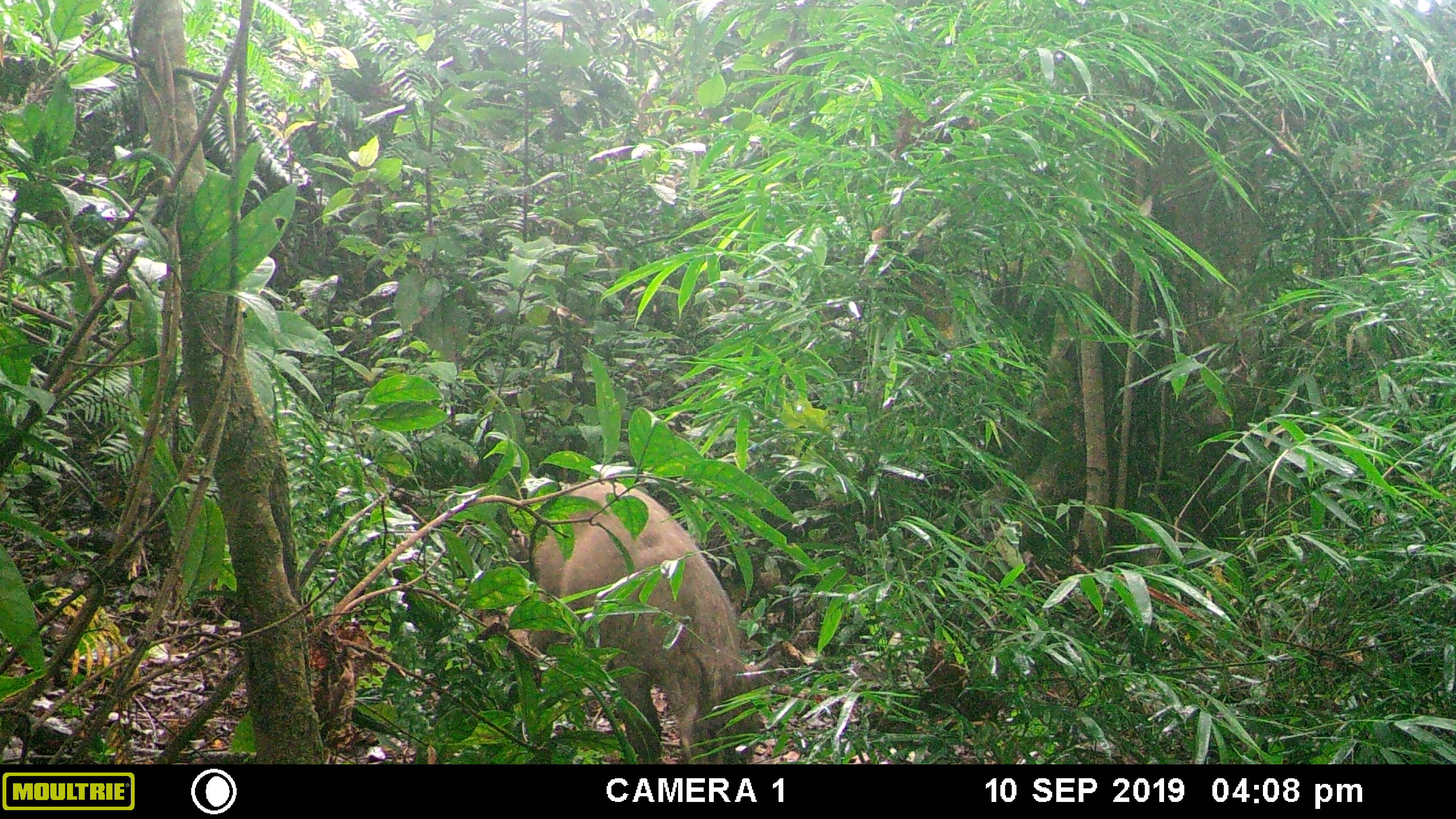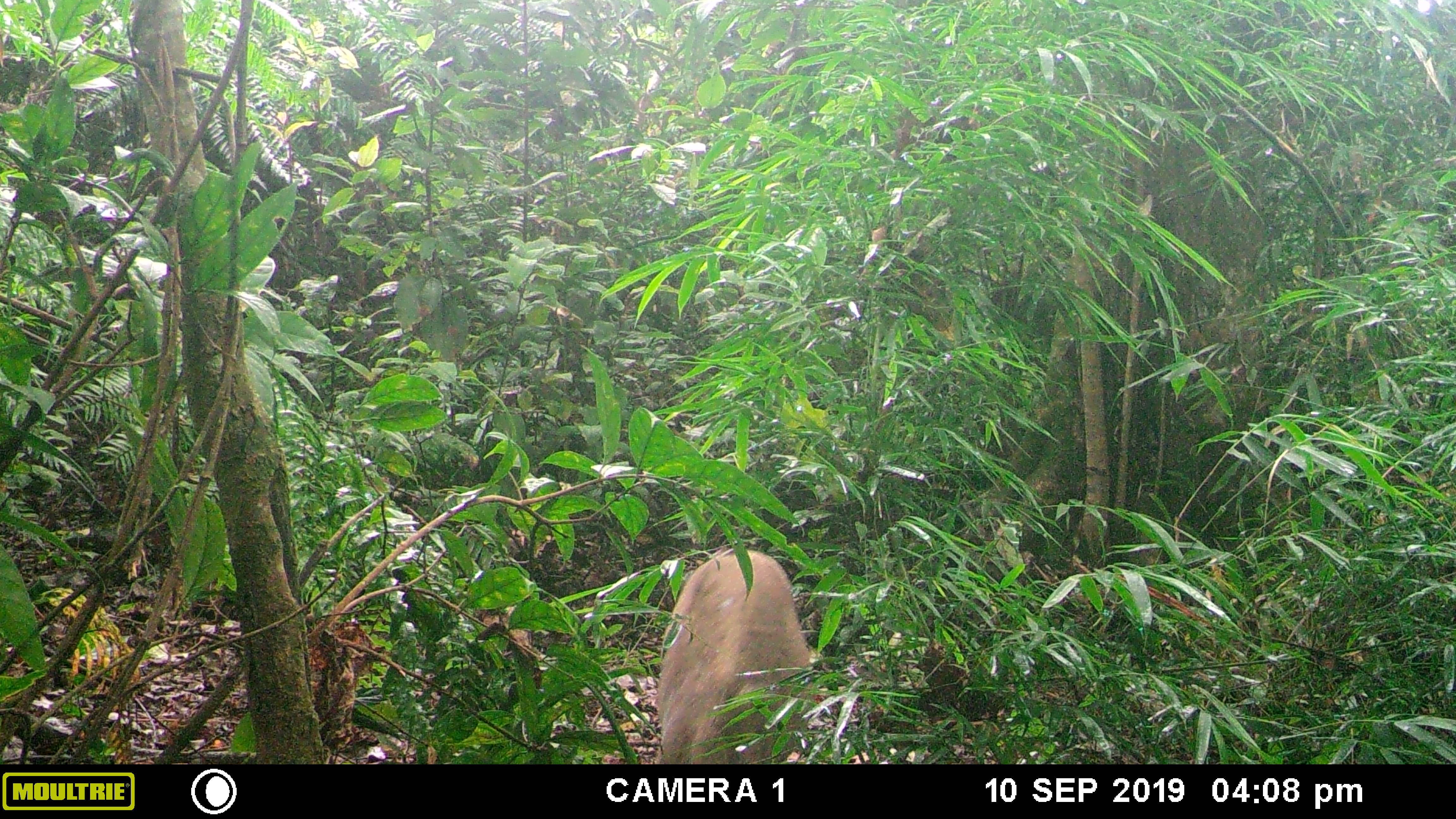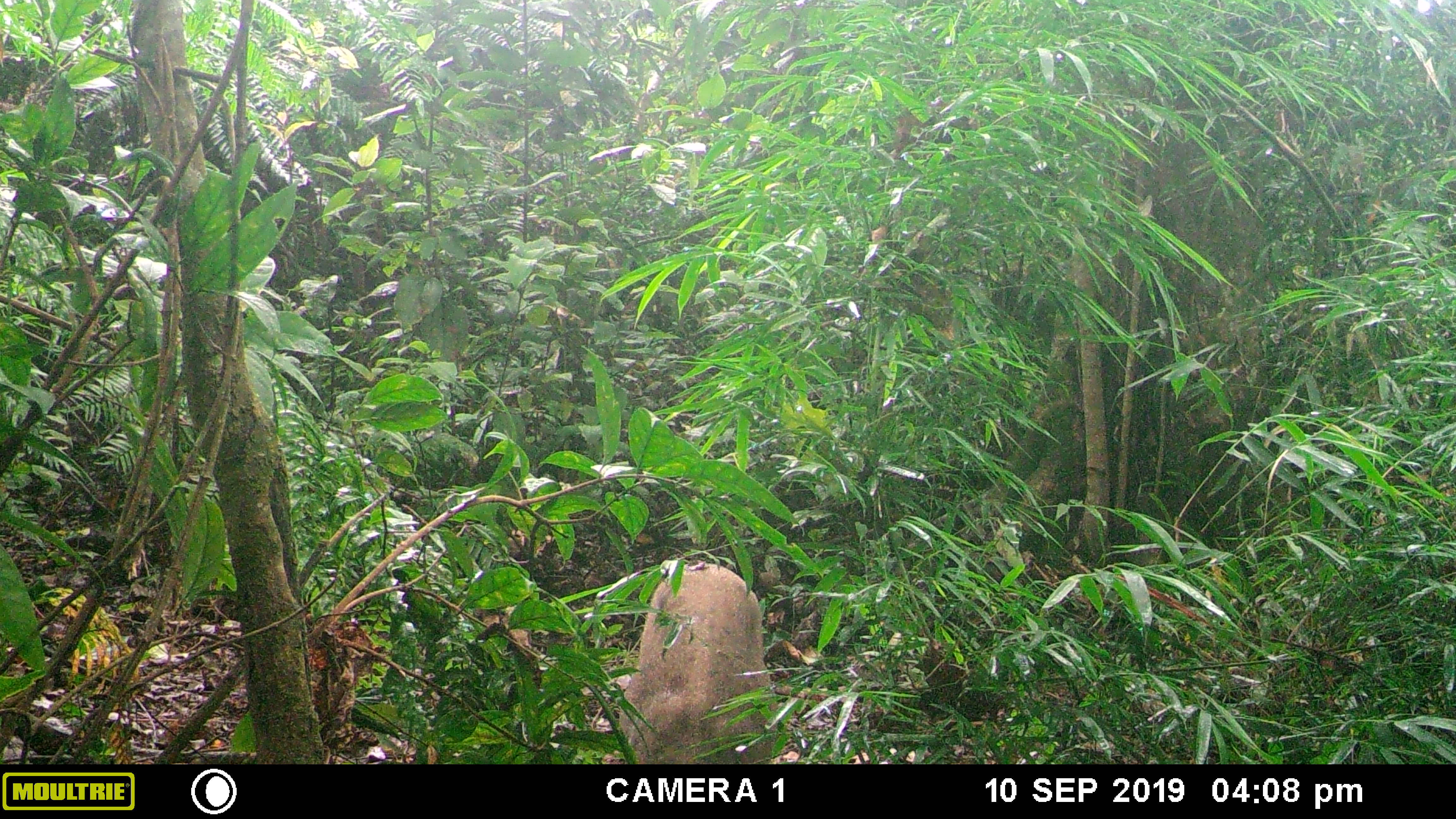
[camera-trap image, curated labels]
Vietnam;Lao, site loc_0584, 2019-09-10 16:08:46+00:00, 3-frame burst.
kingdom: Animalia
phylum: Chordata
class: Mammalia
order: Artiodactyla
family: Suidae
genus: Sus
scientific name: Sus scrofa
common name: eurasian wild pig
Eurasian wild pig (Sus scrofa). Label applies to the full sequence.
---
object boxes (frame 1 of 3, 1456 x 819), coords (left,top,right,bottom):
eurasian wild pig: (511,479,781,764)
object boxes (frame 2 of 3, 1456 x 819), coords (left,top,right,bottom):
eurasian wild pig: (654,549,810,764)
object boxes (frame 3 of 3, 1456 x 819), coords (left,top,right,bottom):
eurasian wild pig: (618,562,778,764)